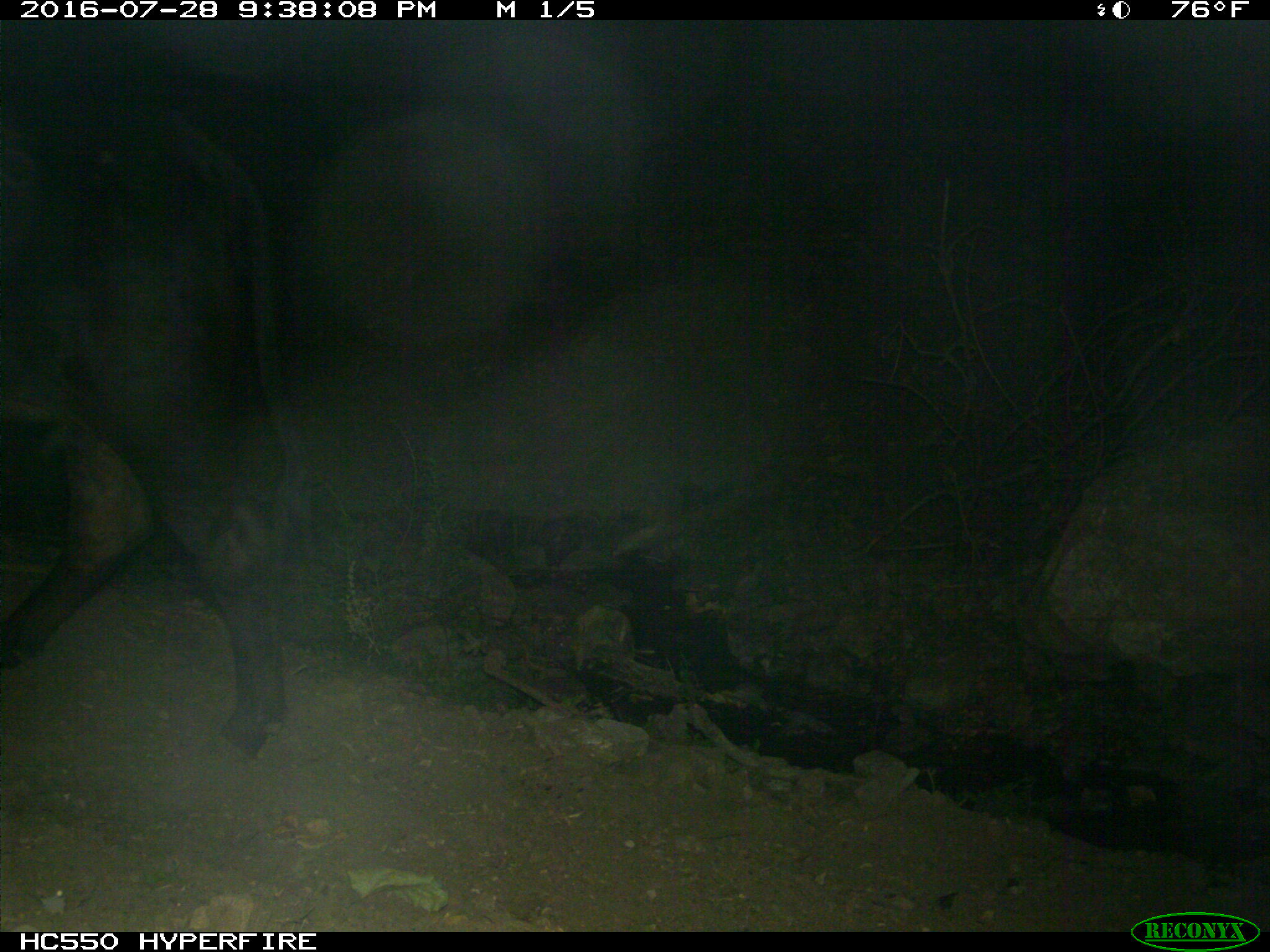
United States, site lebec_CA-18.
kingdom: Animalia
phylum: Chordata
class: Mammalia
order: Artiodactyla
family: Bovidae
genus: Bos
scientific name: Bos taurus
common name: domestic cow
Bos taurus (domestic cow).